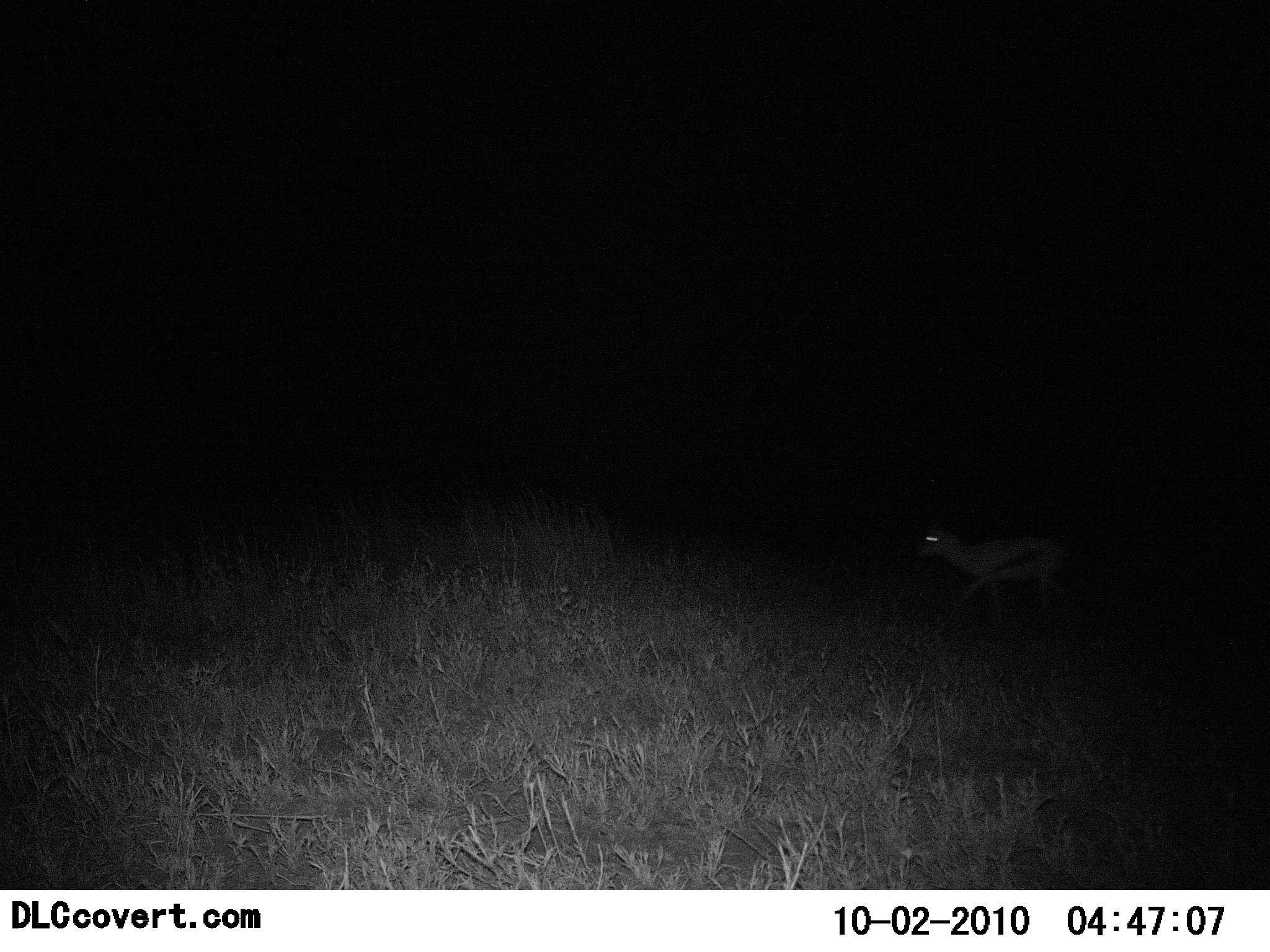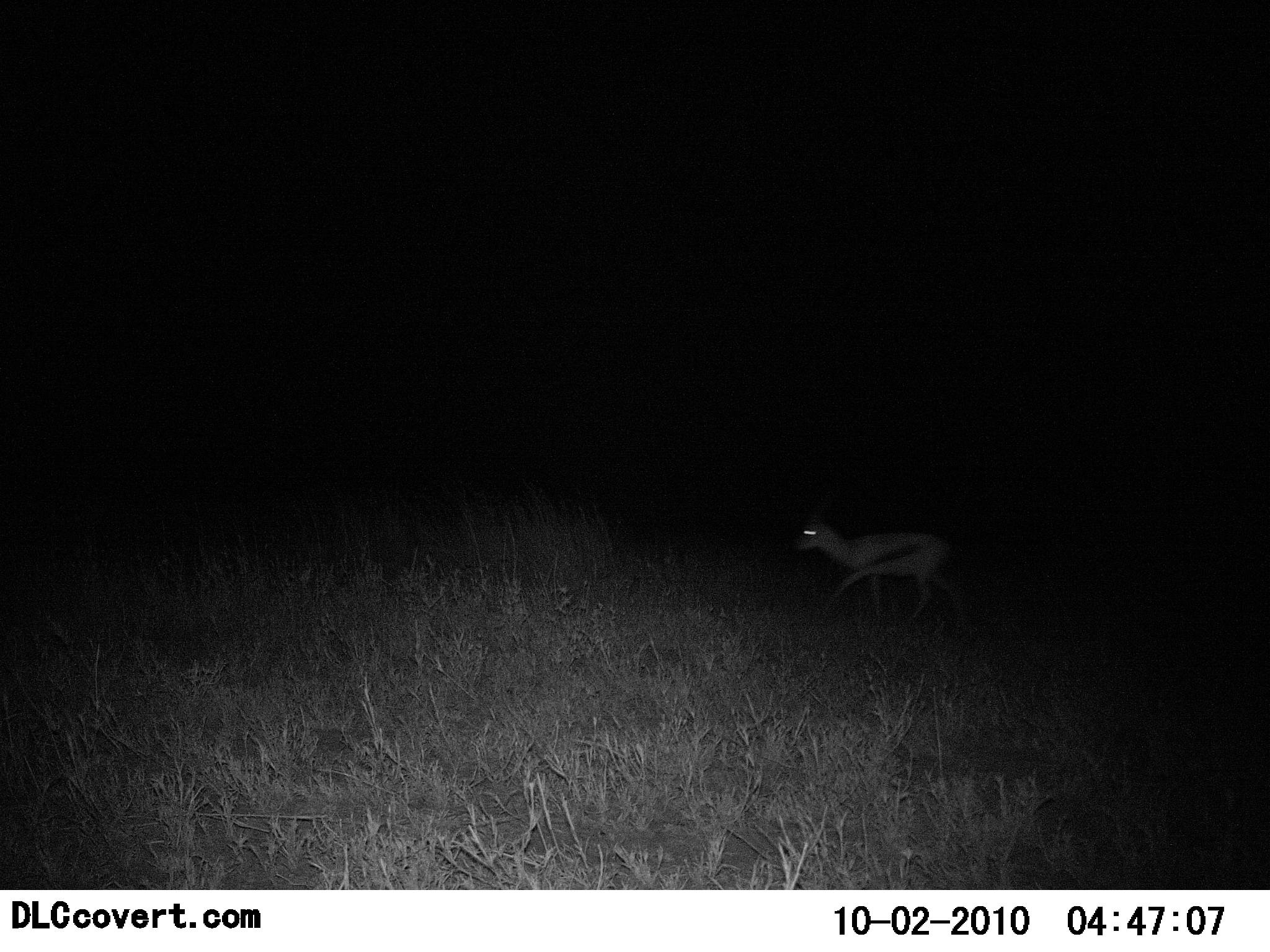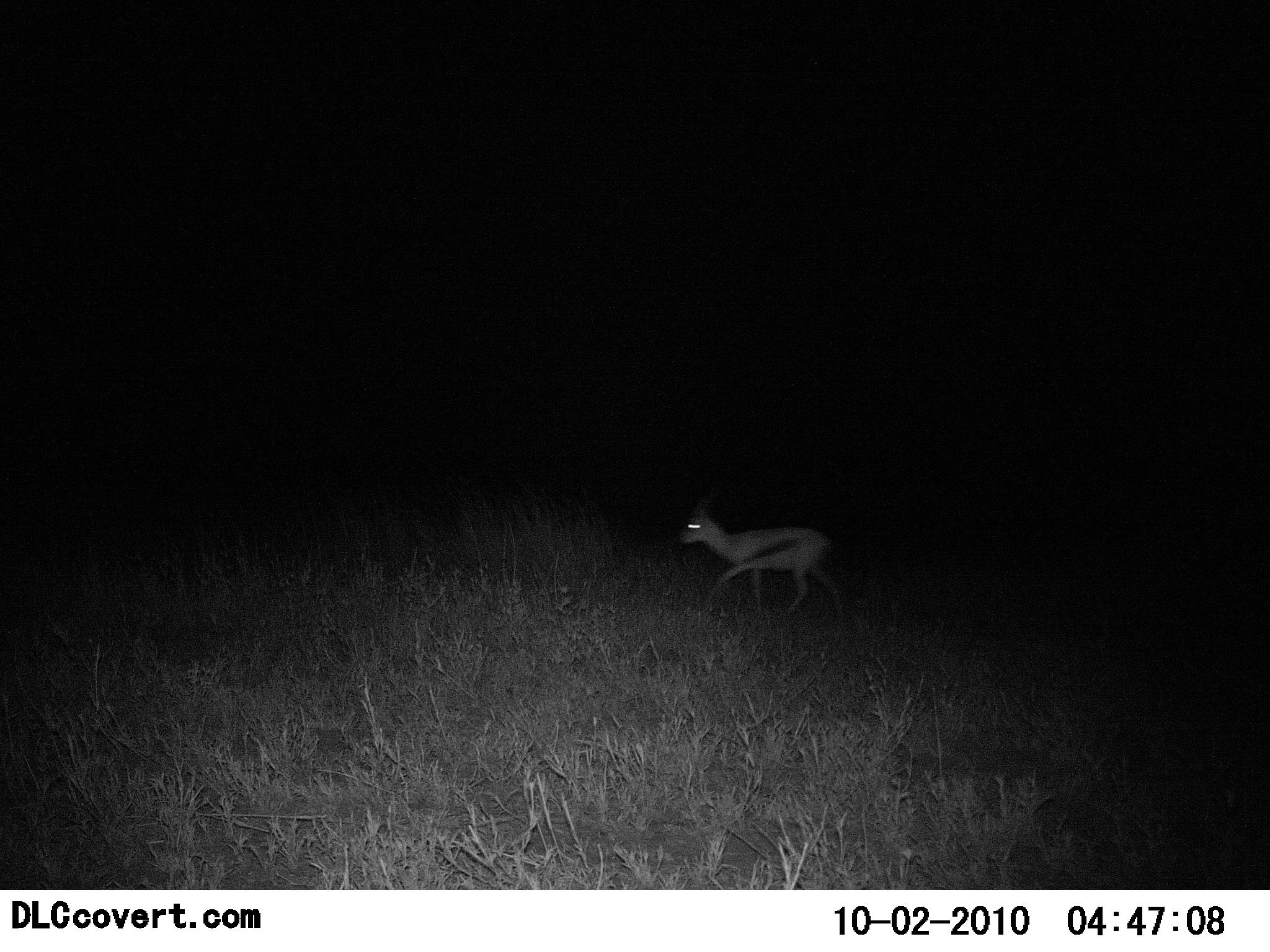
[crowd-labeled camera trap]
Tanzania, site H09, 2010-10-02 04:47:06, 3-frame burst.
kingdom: Animalia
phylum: Chordata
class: Mammalia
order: Artiodactyla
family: Bovidae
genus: Eudorcas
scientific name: Eudorcas thomsonii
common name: thomson's gazelle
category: gazellethomsons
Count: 1.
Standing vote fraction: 7%.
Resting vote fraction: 0%.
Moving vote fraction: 93%.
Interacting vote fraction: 0%.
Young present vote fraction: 0%.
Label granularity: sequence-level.